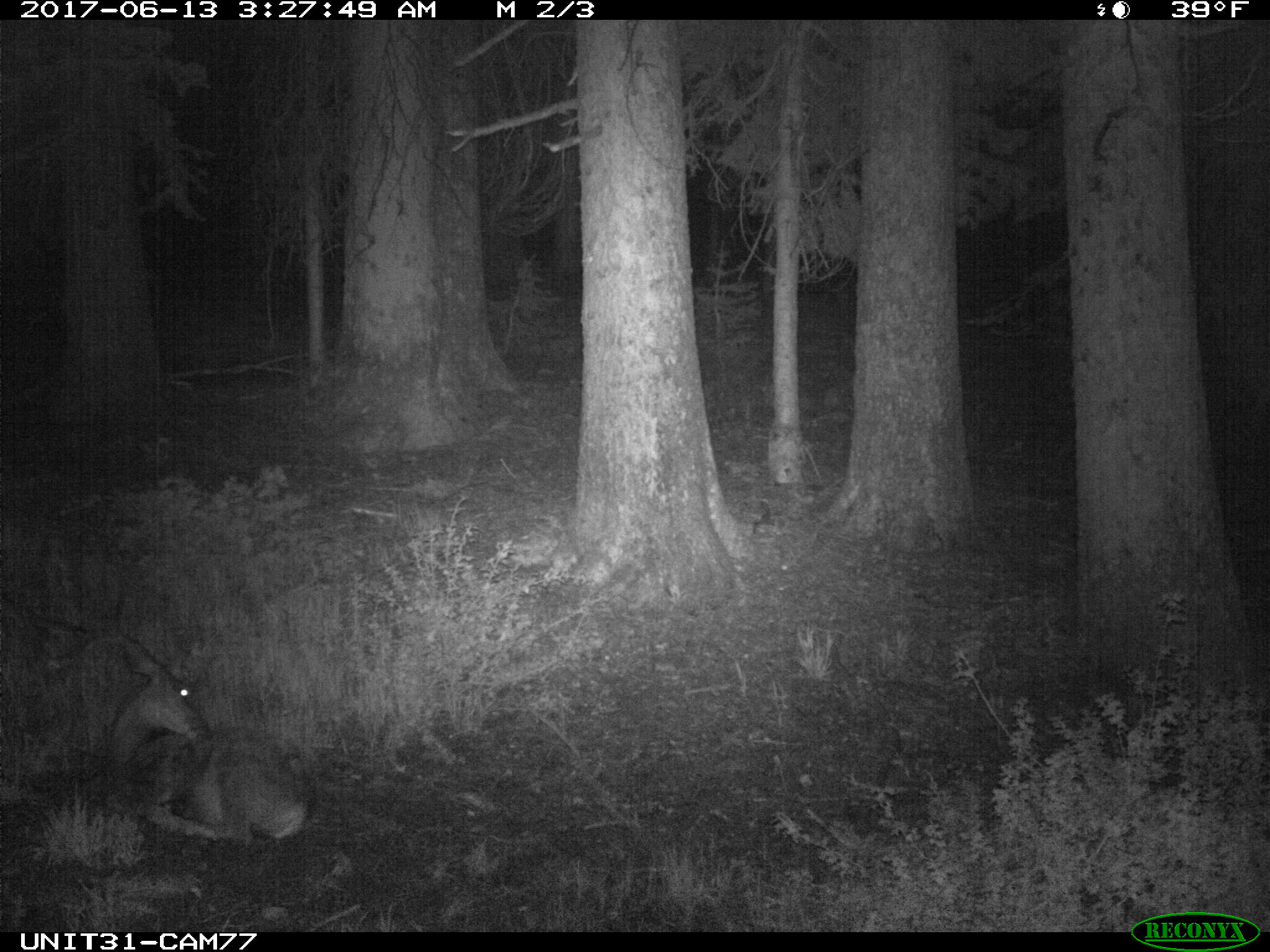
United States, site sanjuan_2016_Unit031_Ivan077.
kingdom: Animalia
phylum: Chordata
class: Mammalia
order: Artiodactyla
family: Cervidae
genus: Odocoileus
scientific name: Odocoileus hemionus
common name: mule deer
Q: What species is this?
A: Odocoileus hemionus (mule deer).